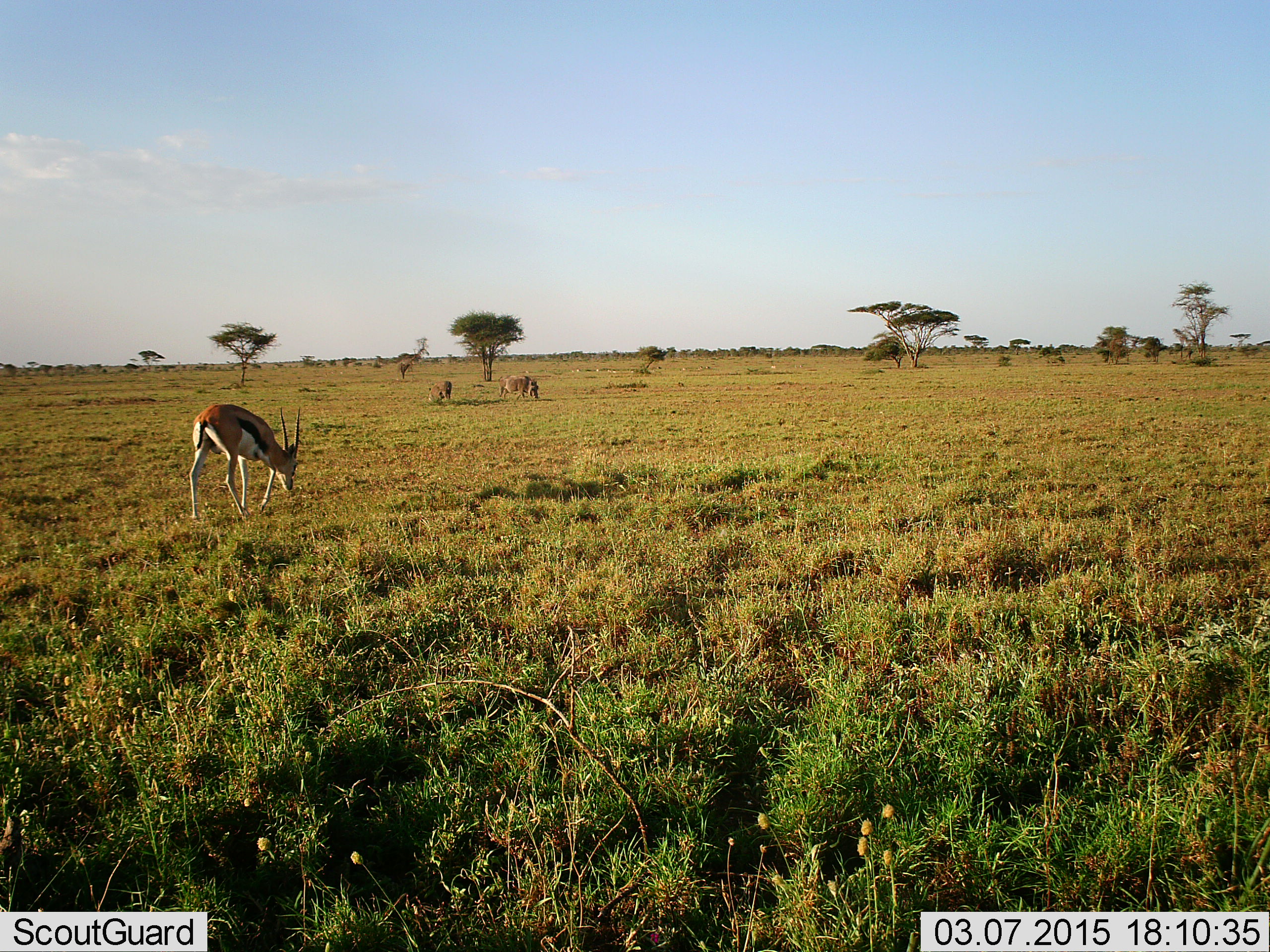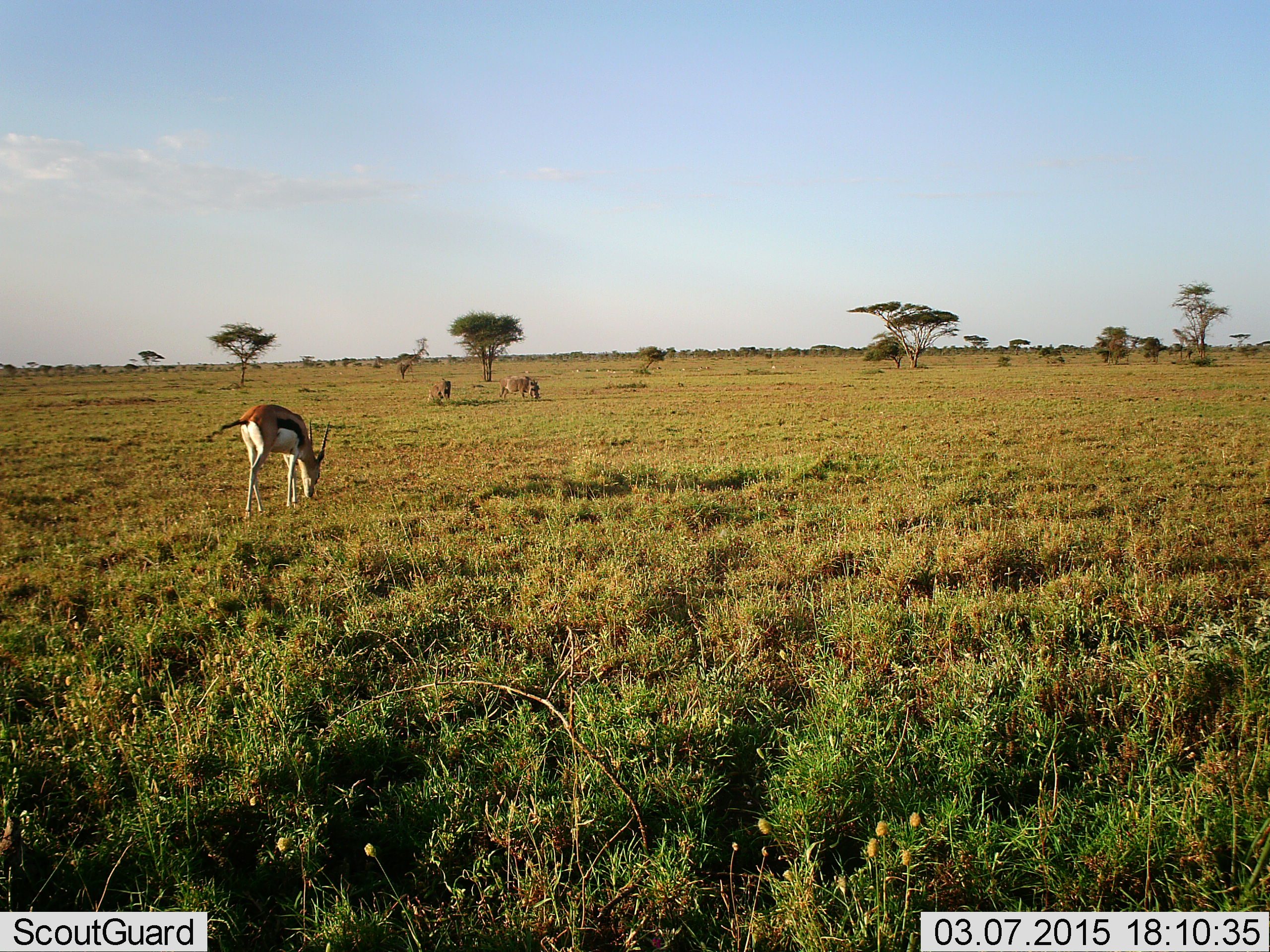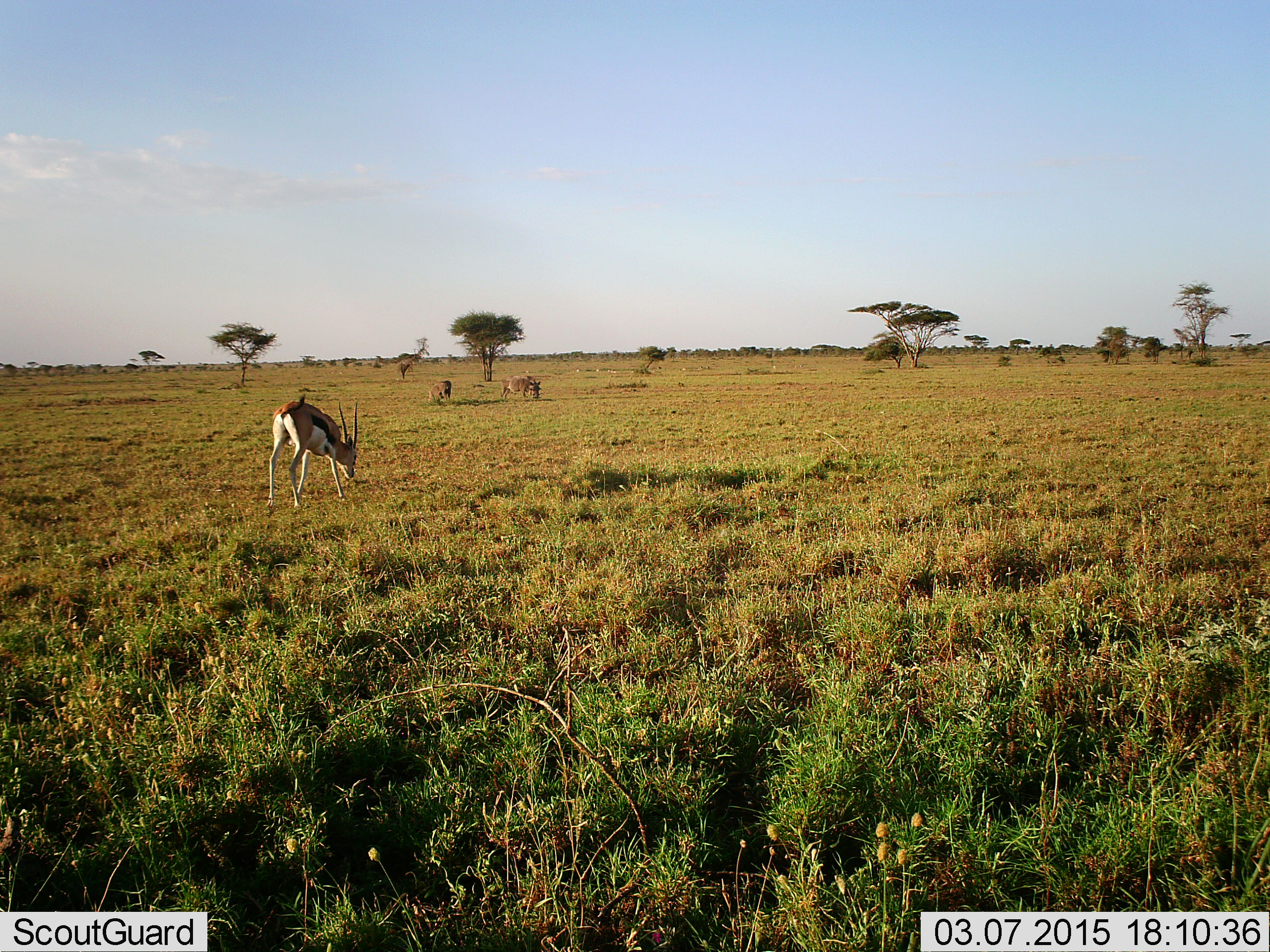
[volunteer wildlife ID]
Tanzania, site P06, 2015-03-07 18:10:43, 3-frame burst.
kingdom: Animalia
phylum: Chordata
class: Mammalia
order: Artiodactyla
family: Bovidae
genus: Eudorcas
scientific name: Eudorcas thomsonii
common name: thomson's gazelle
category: gazellethomsons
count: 1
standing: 28%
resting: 0%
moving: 11%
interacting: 0%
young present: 6%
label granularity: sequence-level